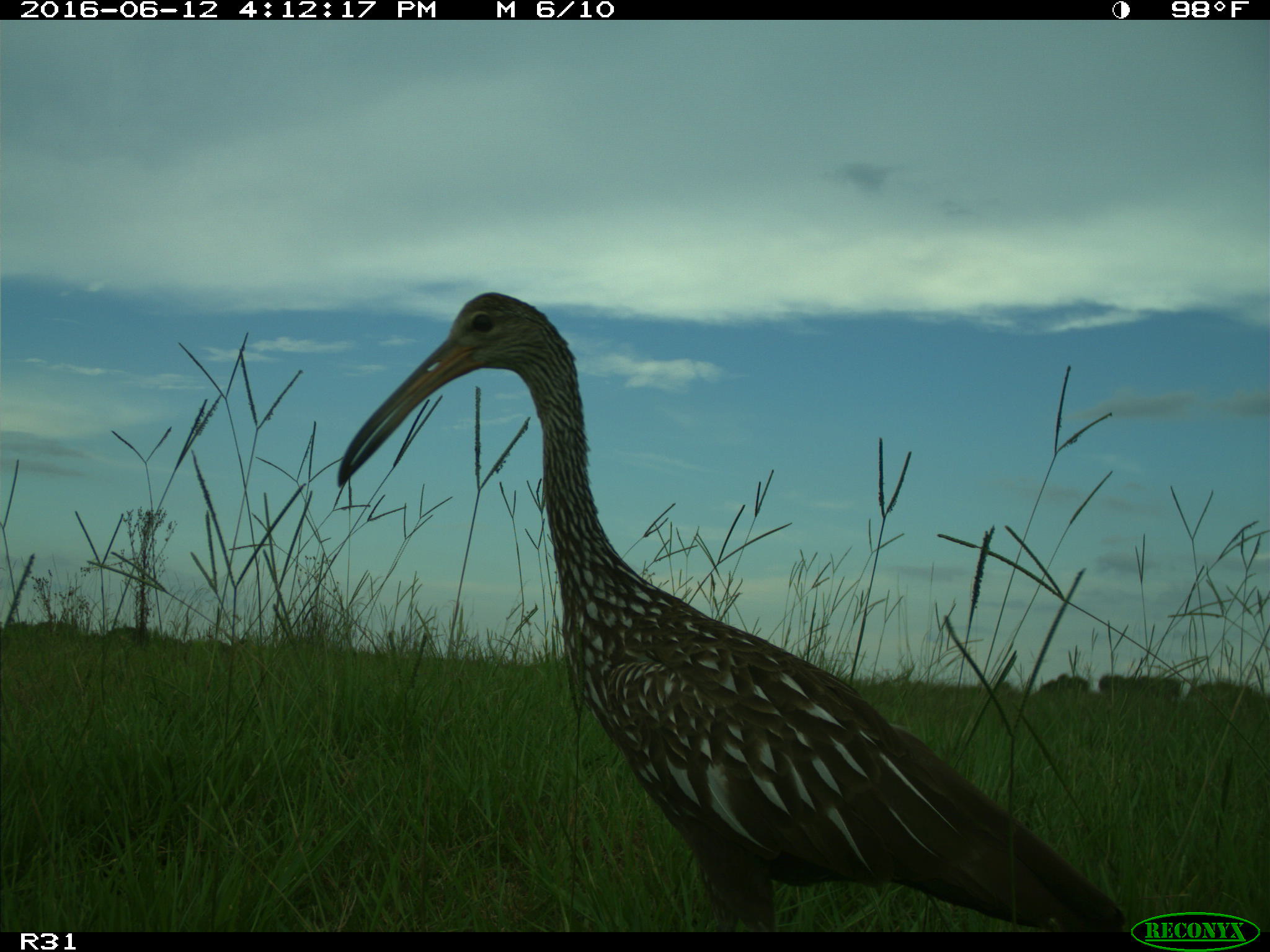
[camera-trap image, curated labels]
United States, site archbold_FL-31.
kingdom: Animalia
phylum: Chordata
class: Aves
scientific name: Aves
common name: birds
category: unidentified bird